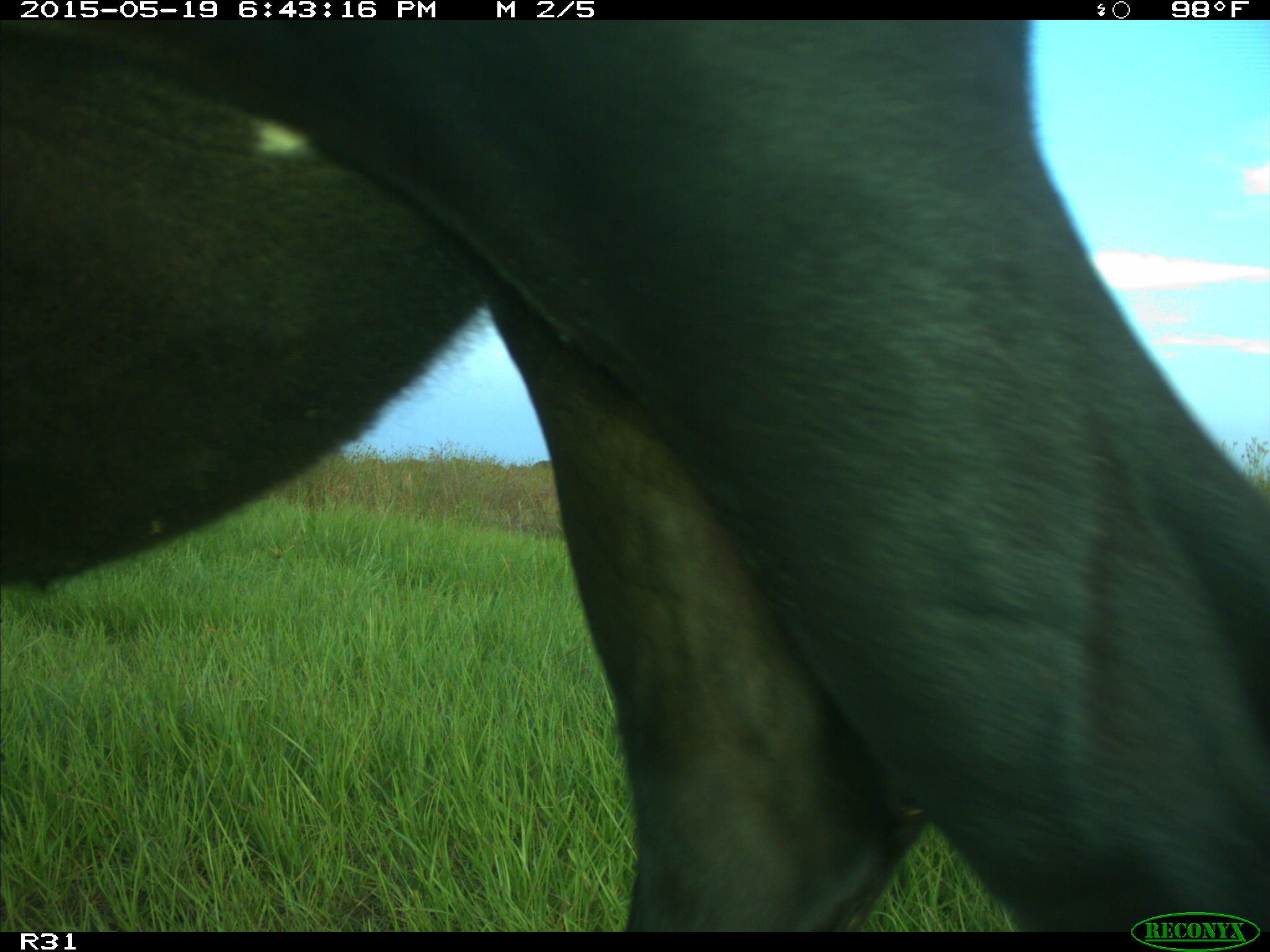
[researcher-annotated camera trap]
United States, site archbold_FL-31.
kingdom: Animalia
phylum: Chordata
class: Mammalia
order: Artiodactyla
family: Bovidae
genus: Bos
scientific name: Bos taurus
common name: domestic cow